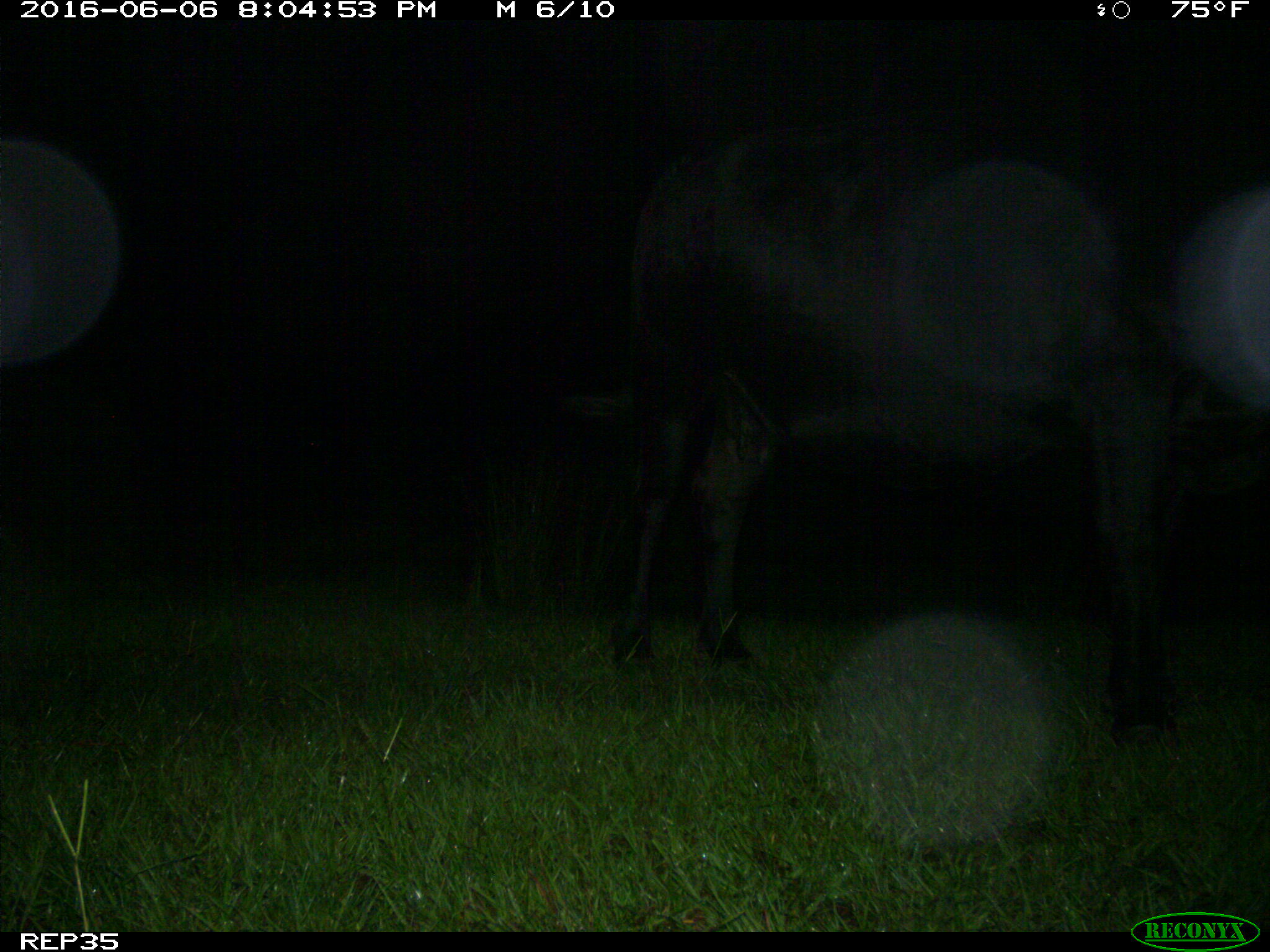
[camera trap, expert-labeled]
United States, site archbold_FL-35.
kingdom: Animalia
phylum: Chordata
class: Mammalia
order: Artiodactyla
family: Bovidae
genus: Bos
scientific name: Bos taurus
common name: domestic cow